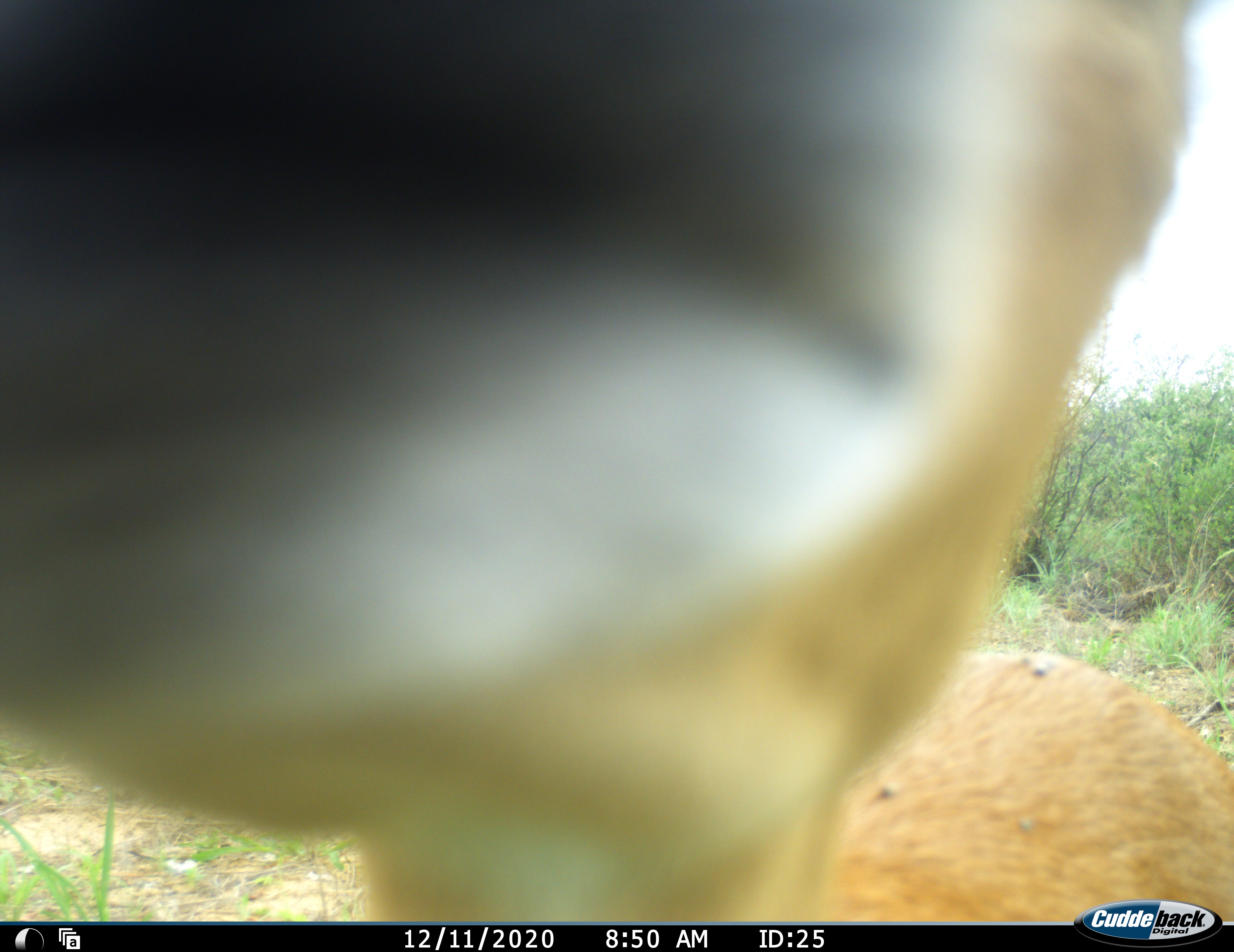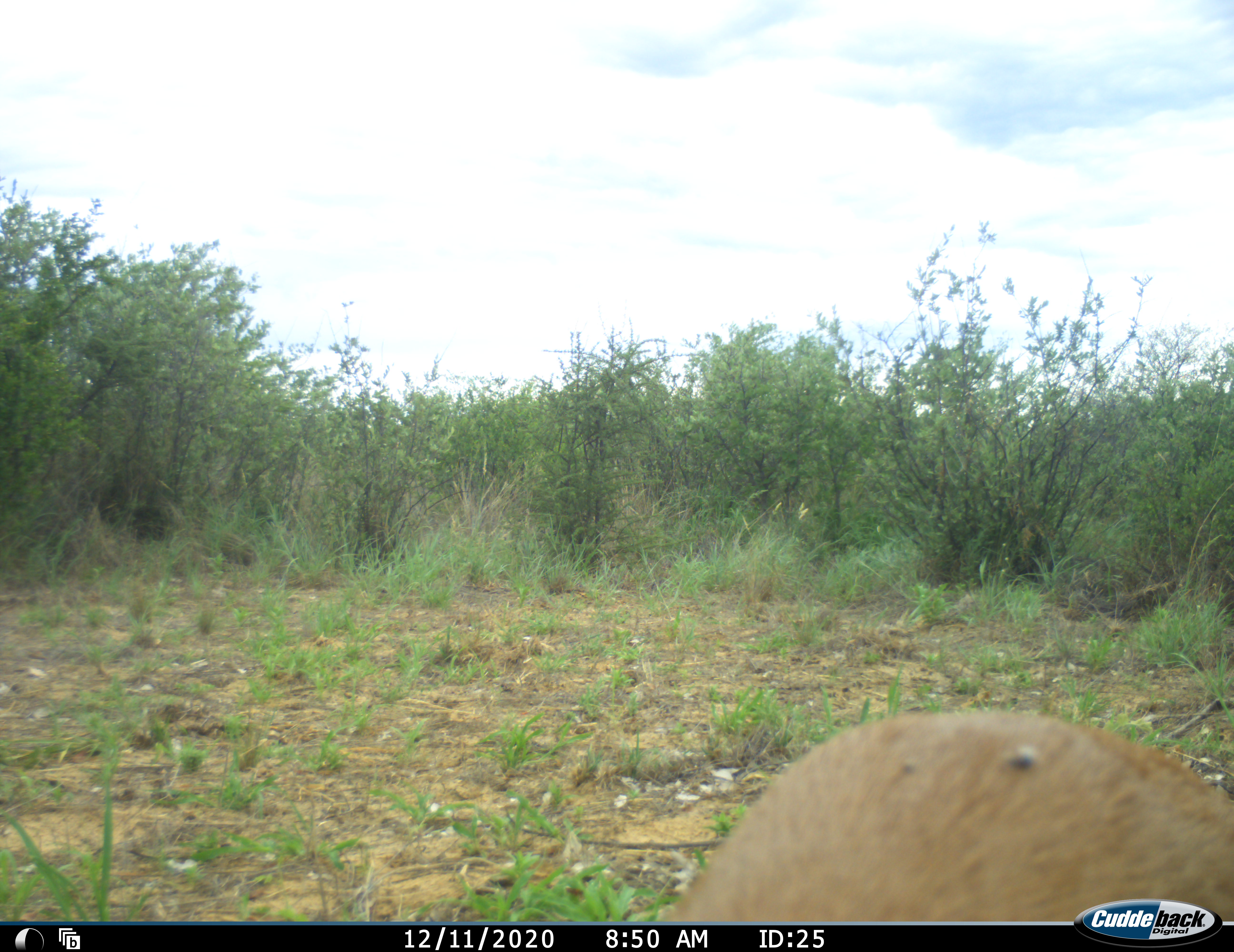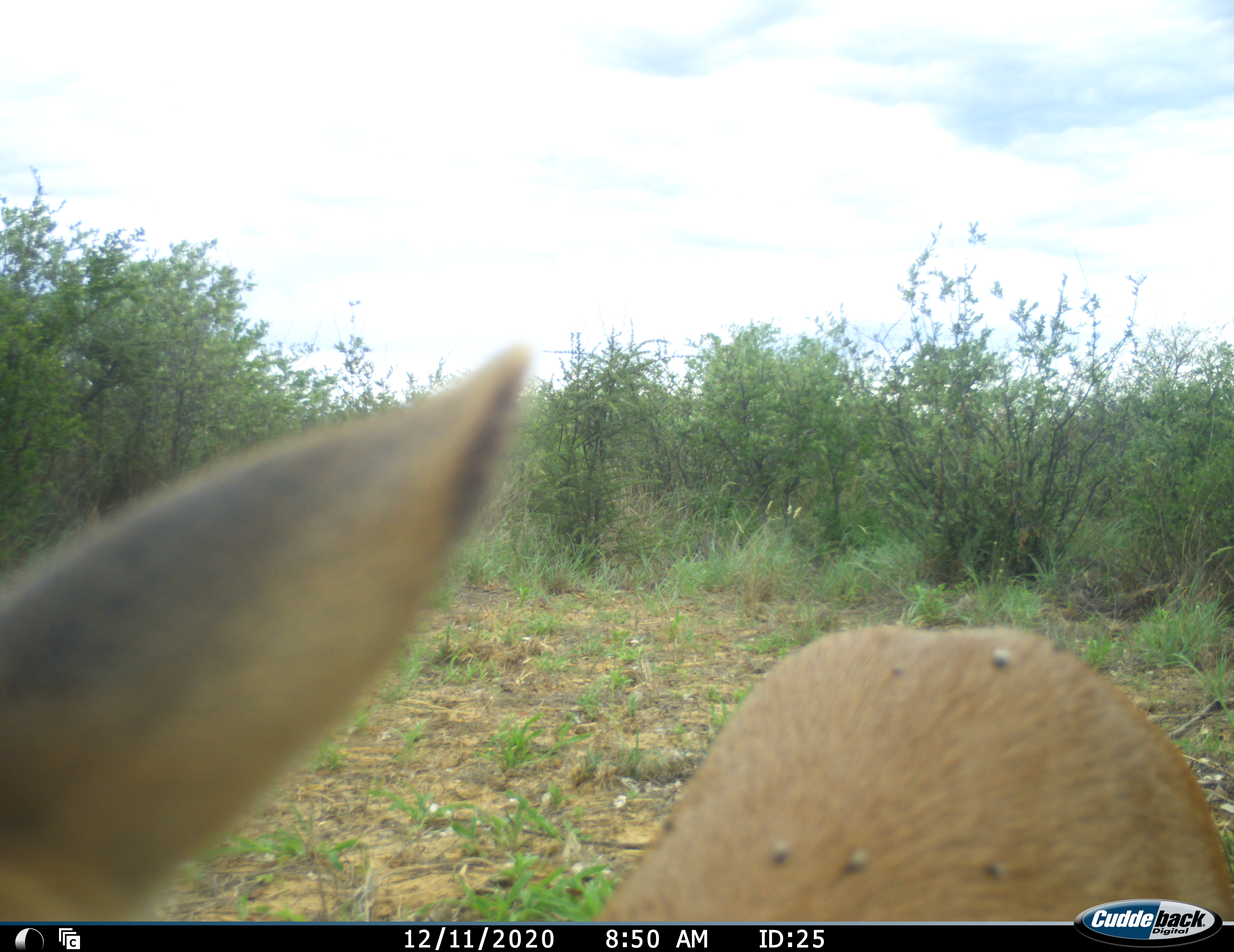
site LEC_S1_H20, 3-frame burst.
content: unidentified animal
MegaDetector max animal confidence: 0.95